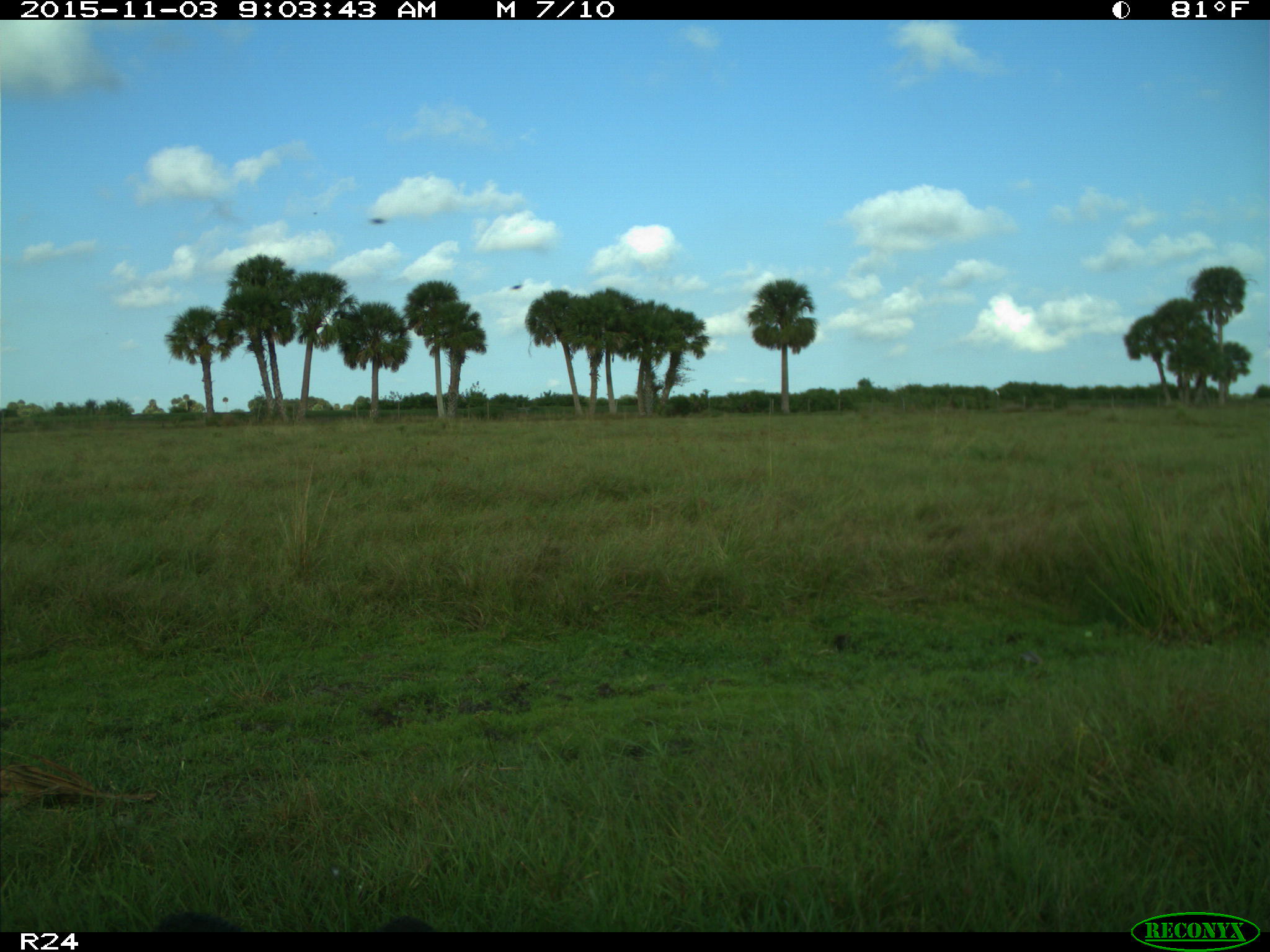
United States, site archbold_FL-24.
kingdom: Animalia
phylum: Chordata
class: Aves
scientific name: Aves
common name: birds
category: unidentified bird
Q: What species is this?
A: Unidentified bird (birds) (Aves).